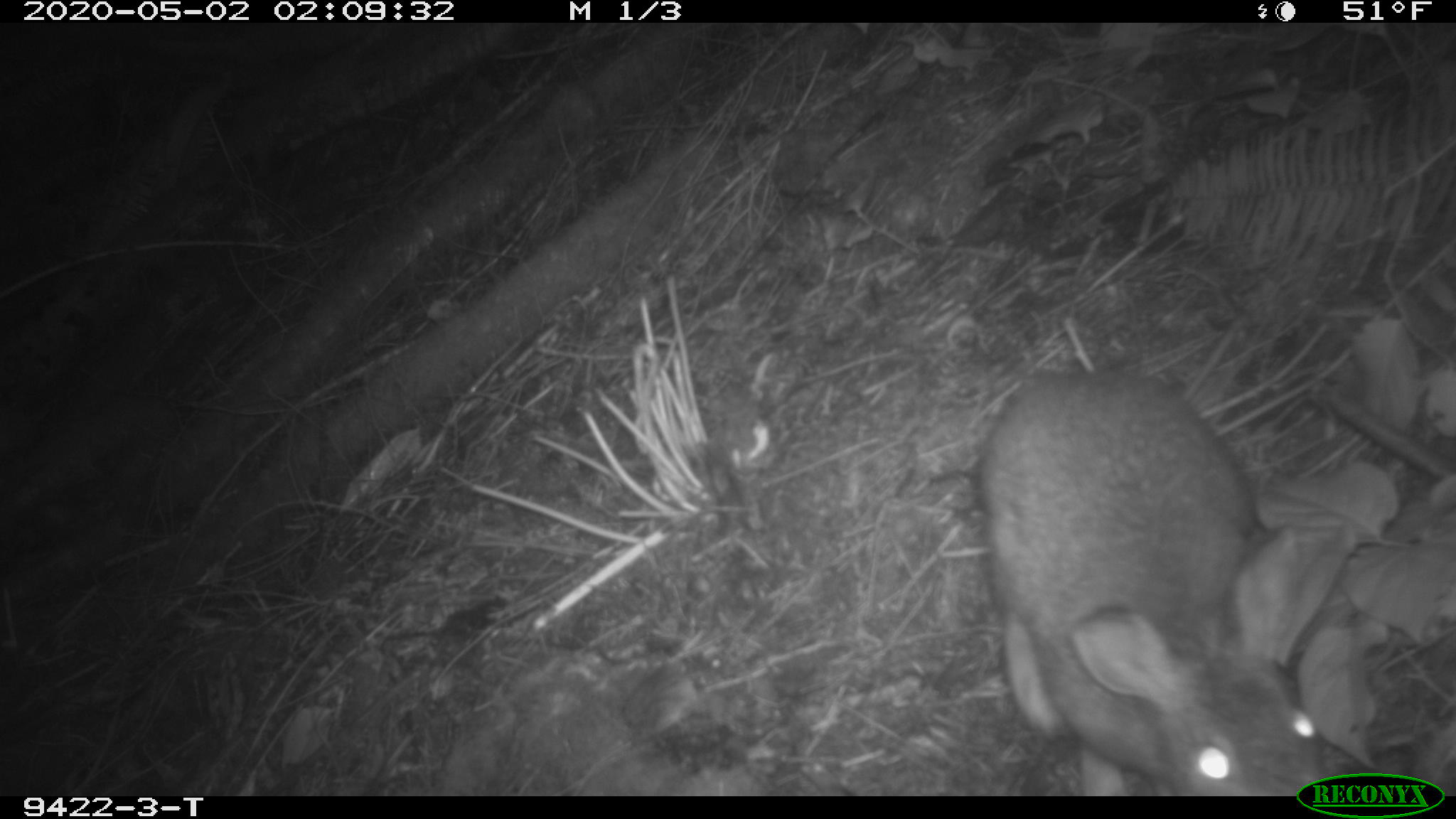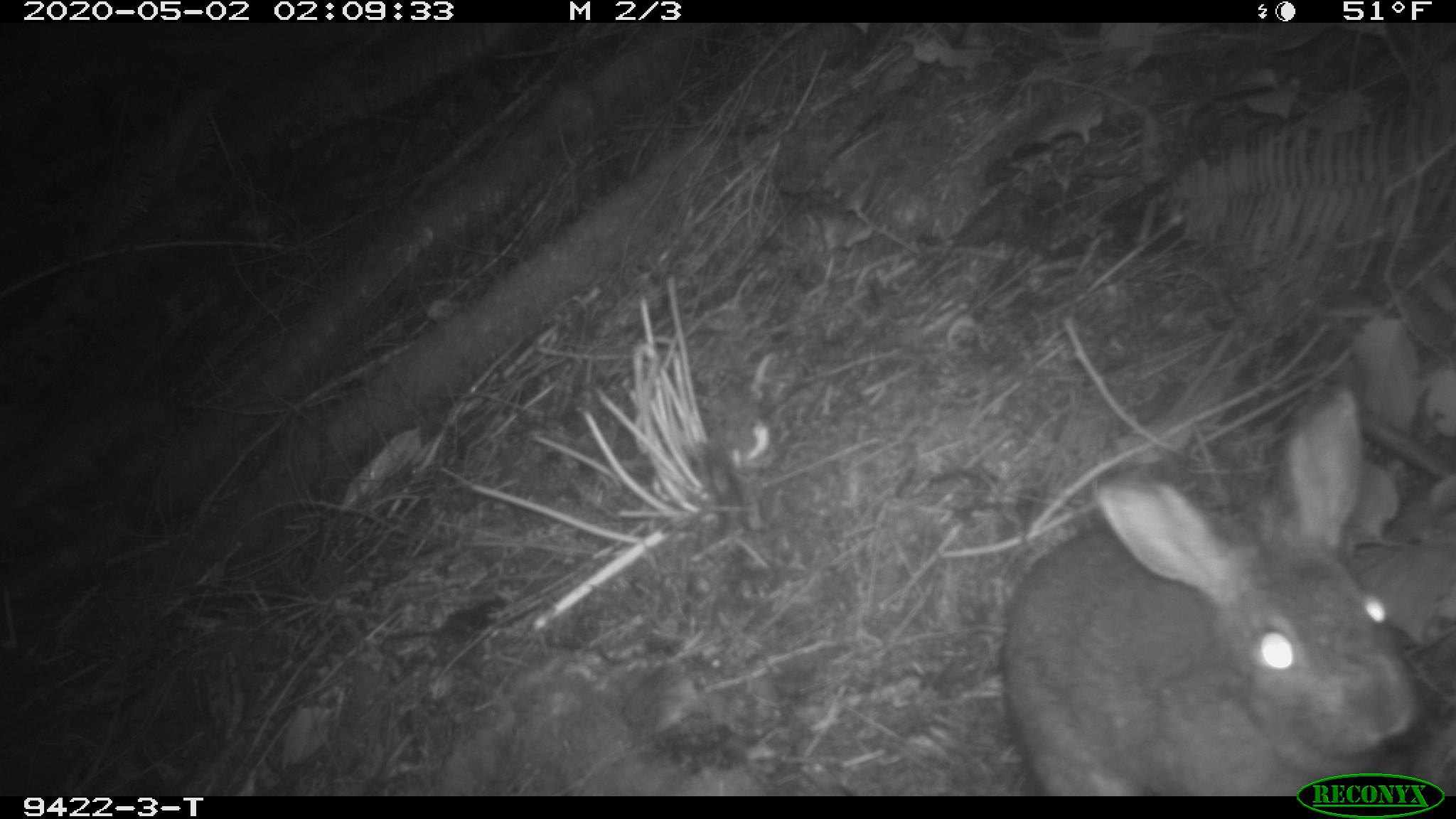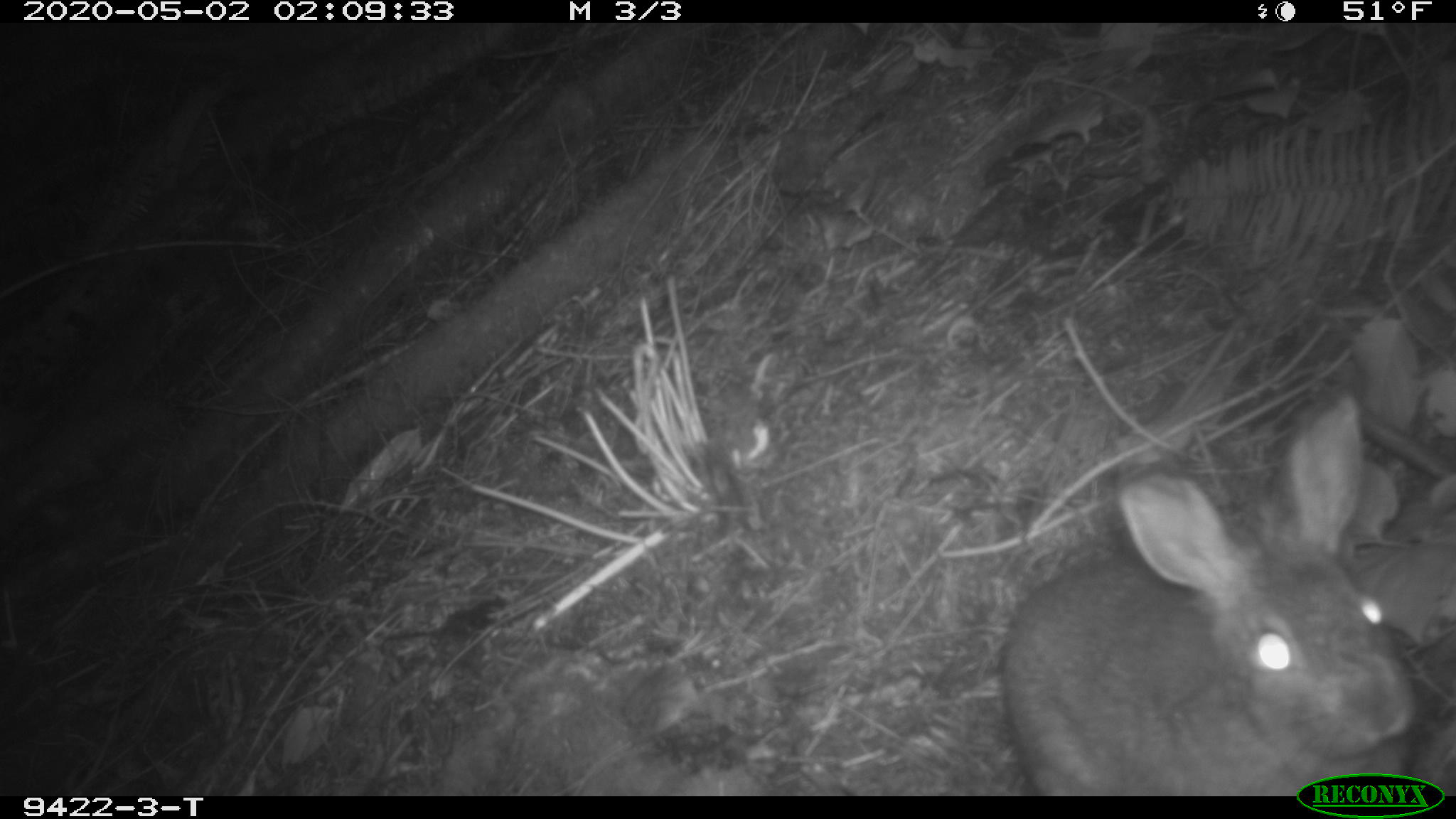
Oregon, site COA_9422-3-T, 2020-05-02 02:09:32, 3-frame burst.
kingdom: Animalia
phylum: Chordata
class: Mammalia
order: Lagomorpha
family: Leporidae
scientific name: Leporidae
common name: hares and rabbits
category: leporidae family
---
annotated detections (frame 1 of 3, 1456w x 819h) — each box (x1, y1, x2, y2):
leporidae family: (970, 362, 1340, 767)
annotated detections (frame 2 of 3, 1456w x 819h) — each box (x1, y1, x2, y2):
leporidae family: (996, 386, 1419, 763)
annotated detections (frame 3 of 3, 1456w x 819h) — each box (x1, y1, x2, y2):
leporidae family: (994, 395, 1423, 767)